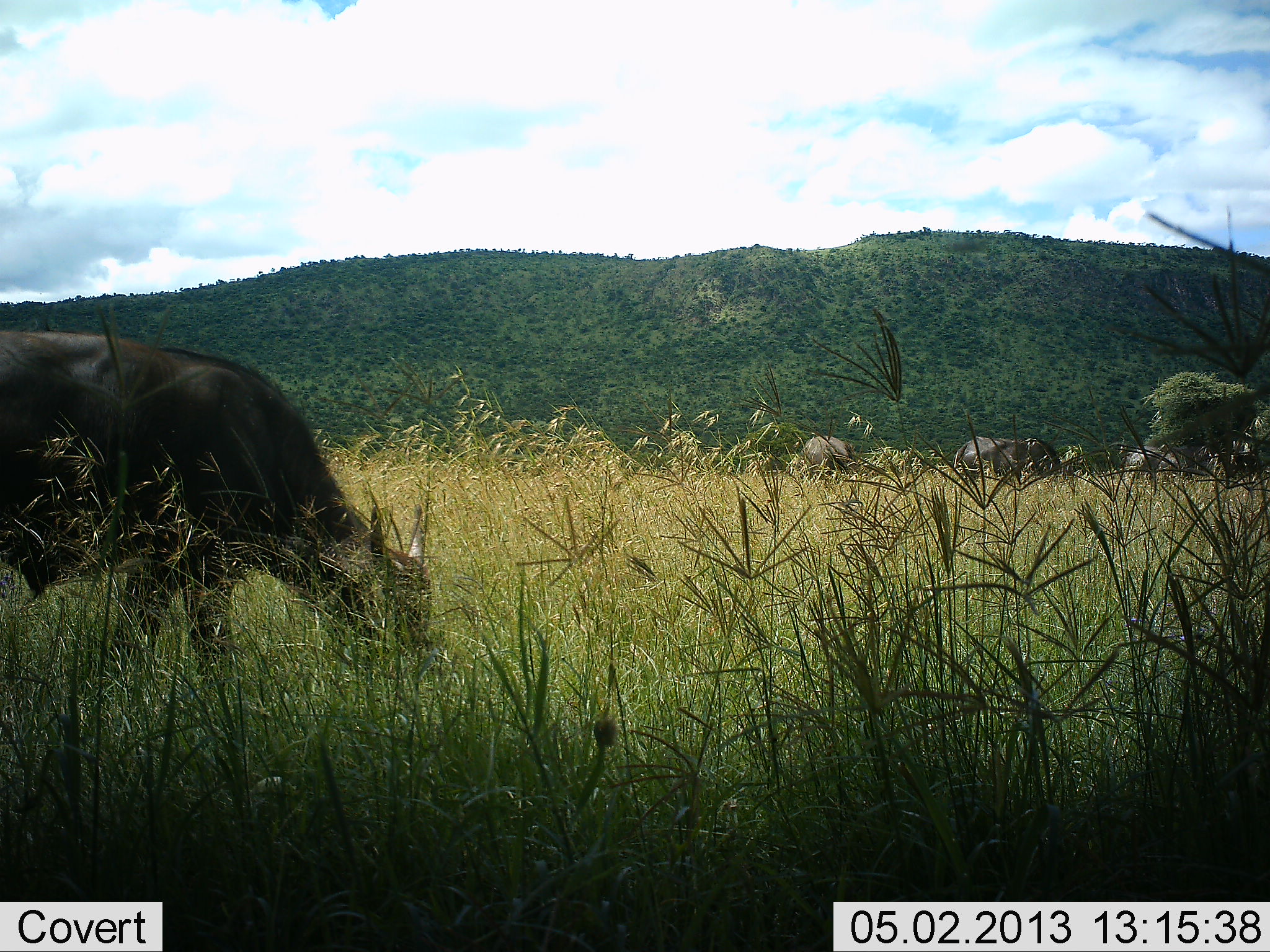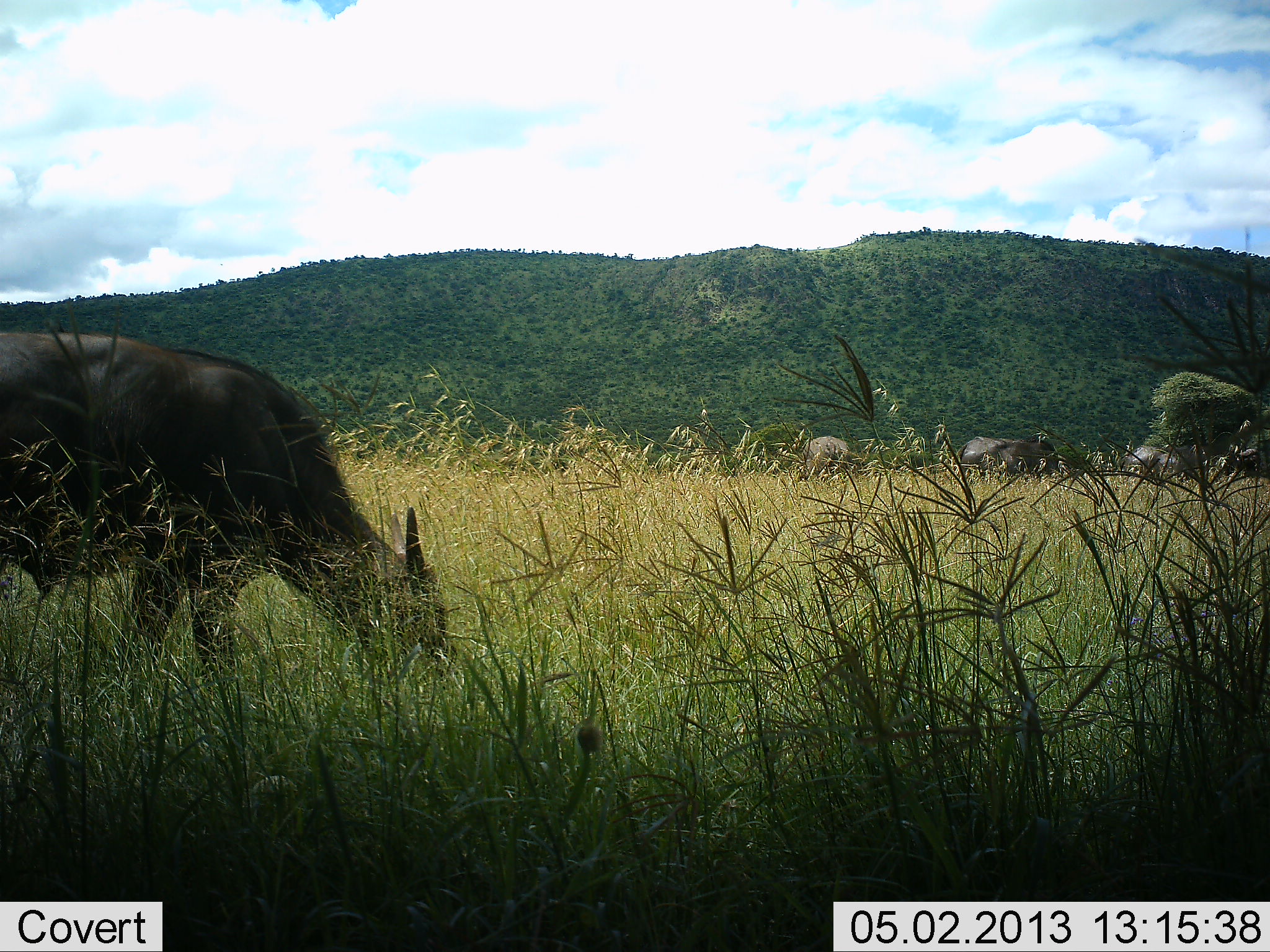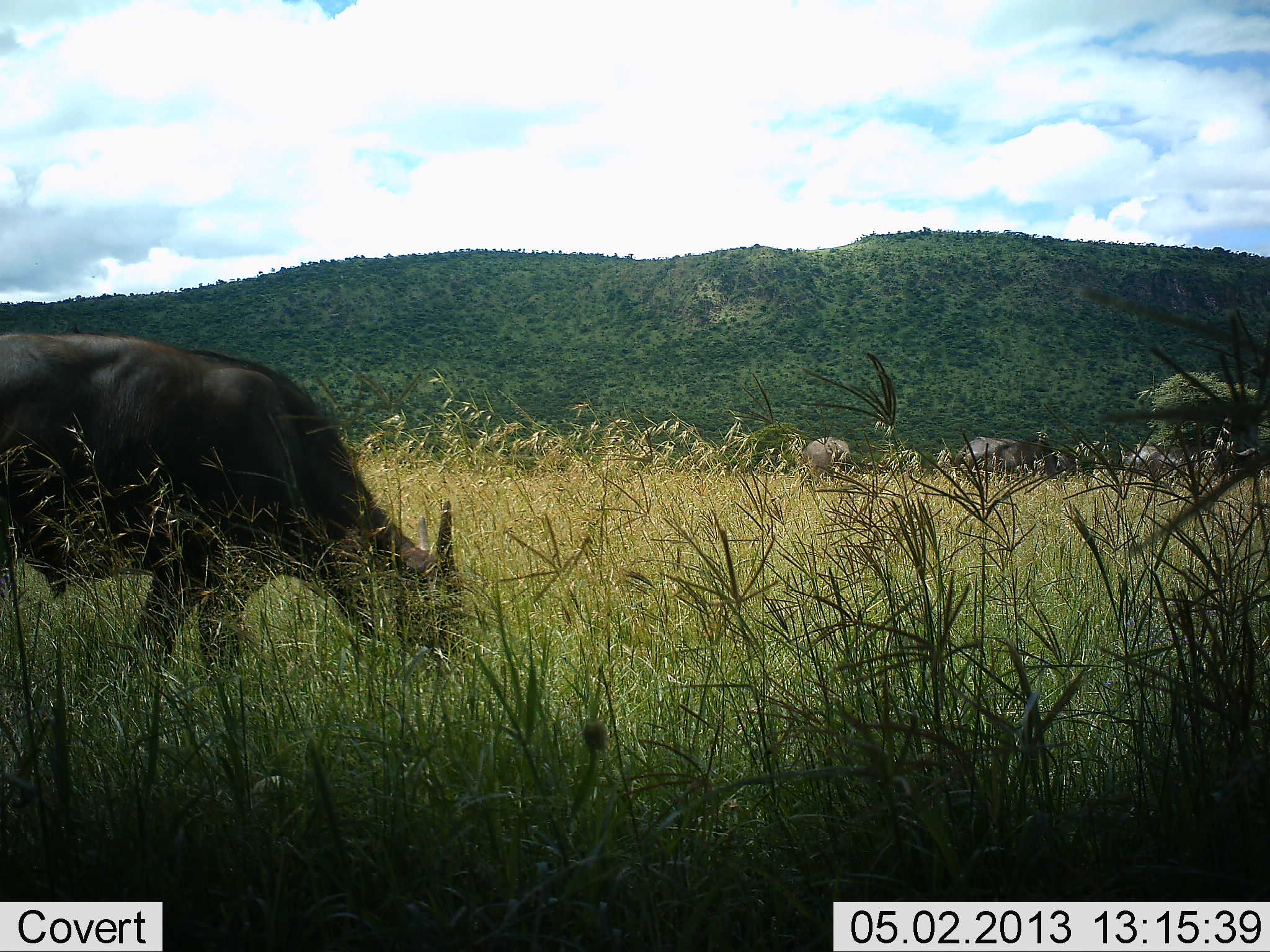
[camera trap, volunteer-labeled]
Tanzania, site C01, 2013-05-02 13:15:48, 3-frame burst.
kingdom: Animalia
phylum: Chordata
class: Mammalia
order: Artiodactyla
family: Bovidae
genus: Syncerus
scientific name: Syncerus caffer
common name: cape buffalo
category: buffalo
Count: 4.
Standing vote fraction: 36%.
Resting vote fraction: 0%.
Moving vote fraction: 0%.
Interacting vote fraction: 0%.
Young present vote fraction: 18%.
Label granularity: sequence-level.